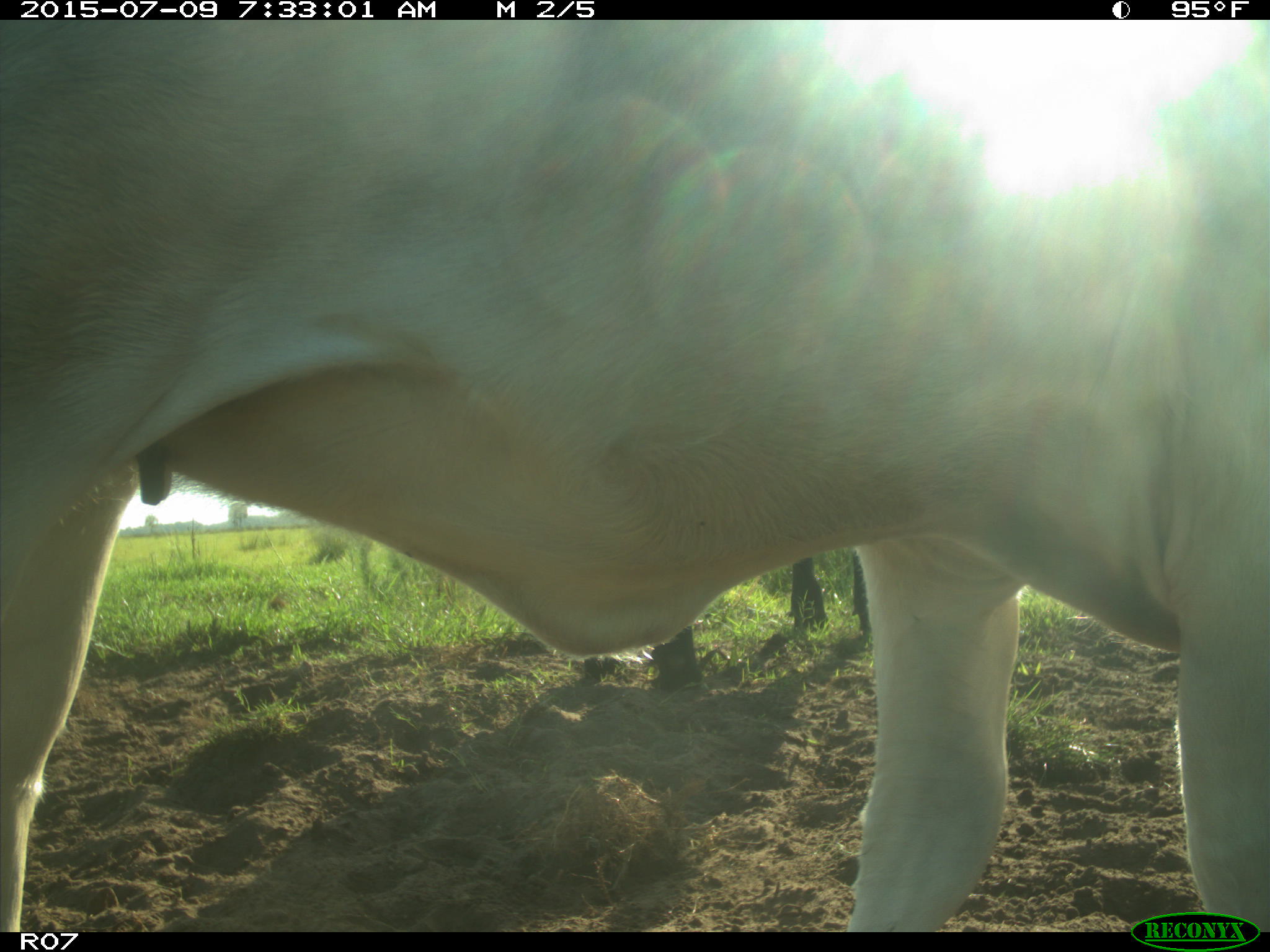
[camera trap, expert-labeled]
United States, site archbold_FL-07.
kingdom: Animalia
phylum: Chordata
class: Mammalia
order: Artiodactyla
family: Bovidae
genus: Bos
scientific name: Bos taurus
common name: domestic cow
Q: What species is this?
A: Bos taurus (domestic cow).